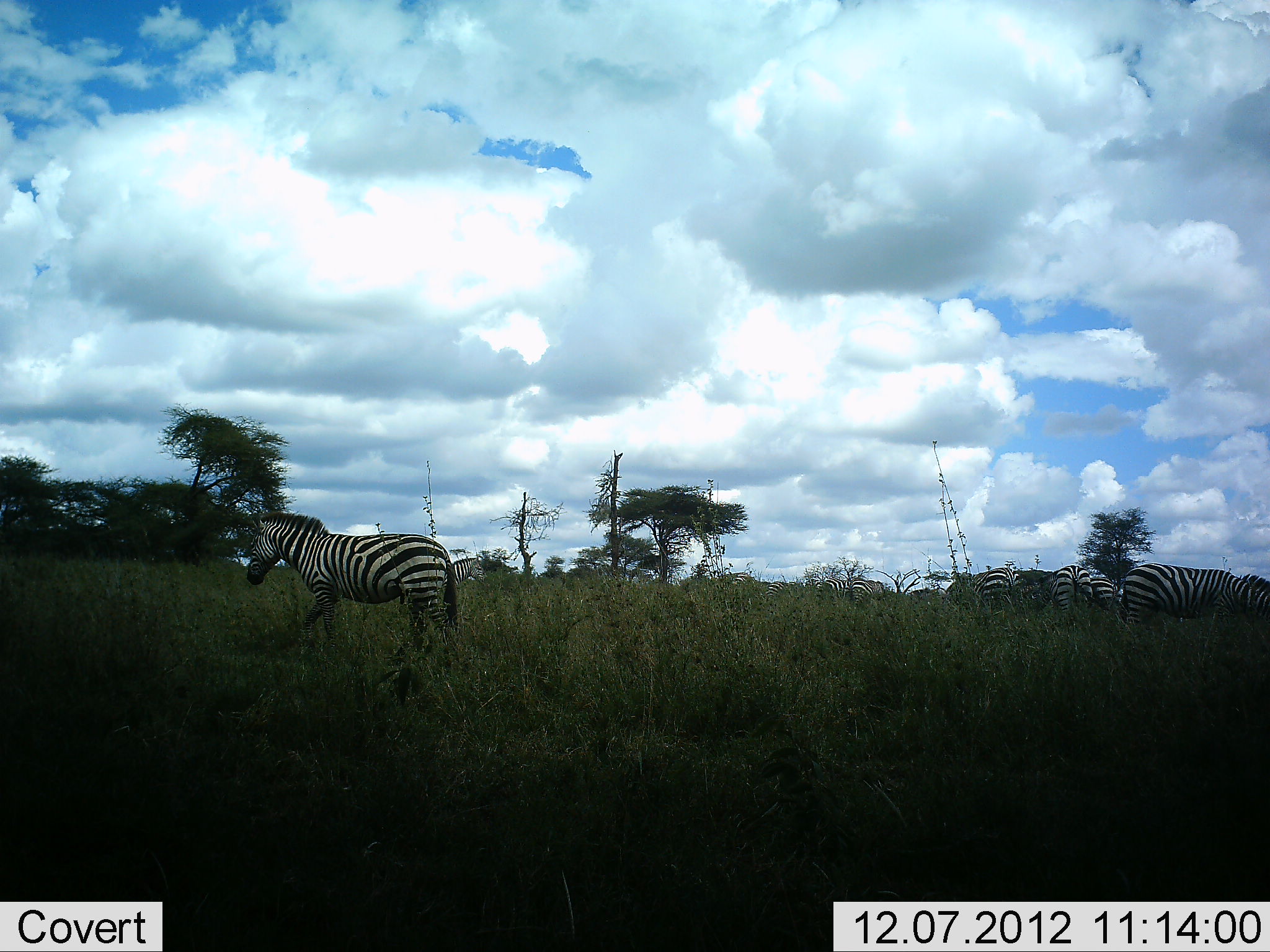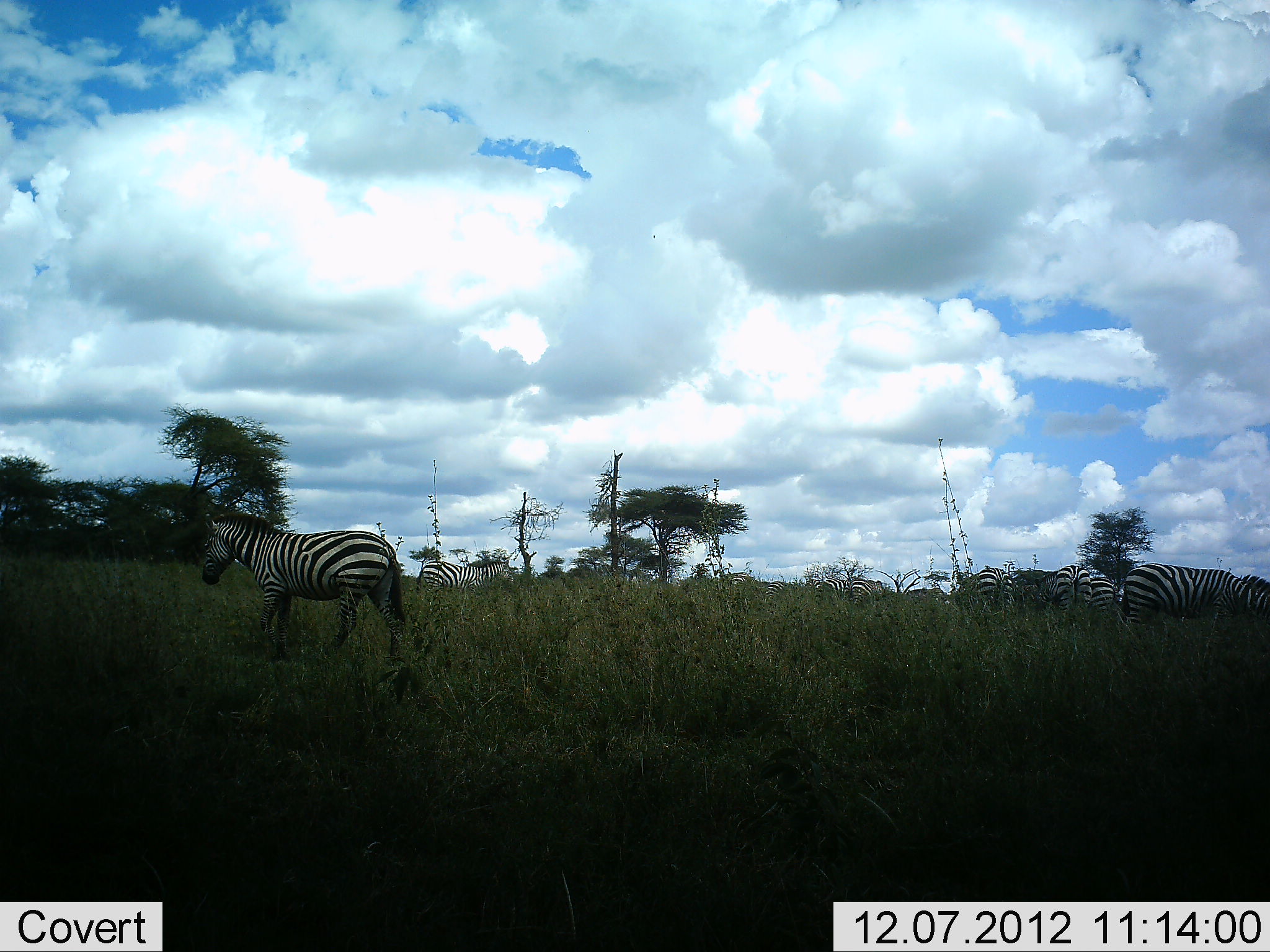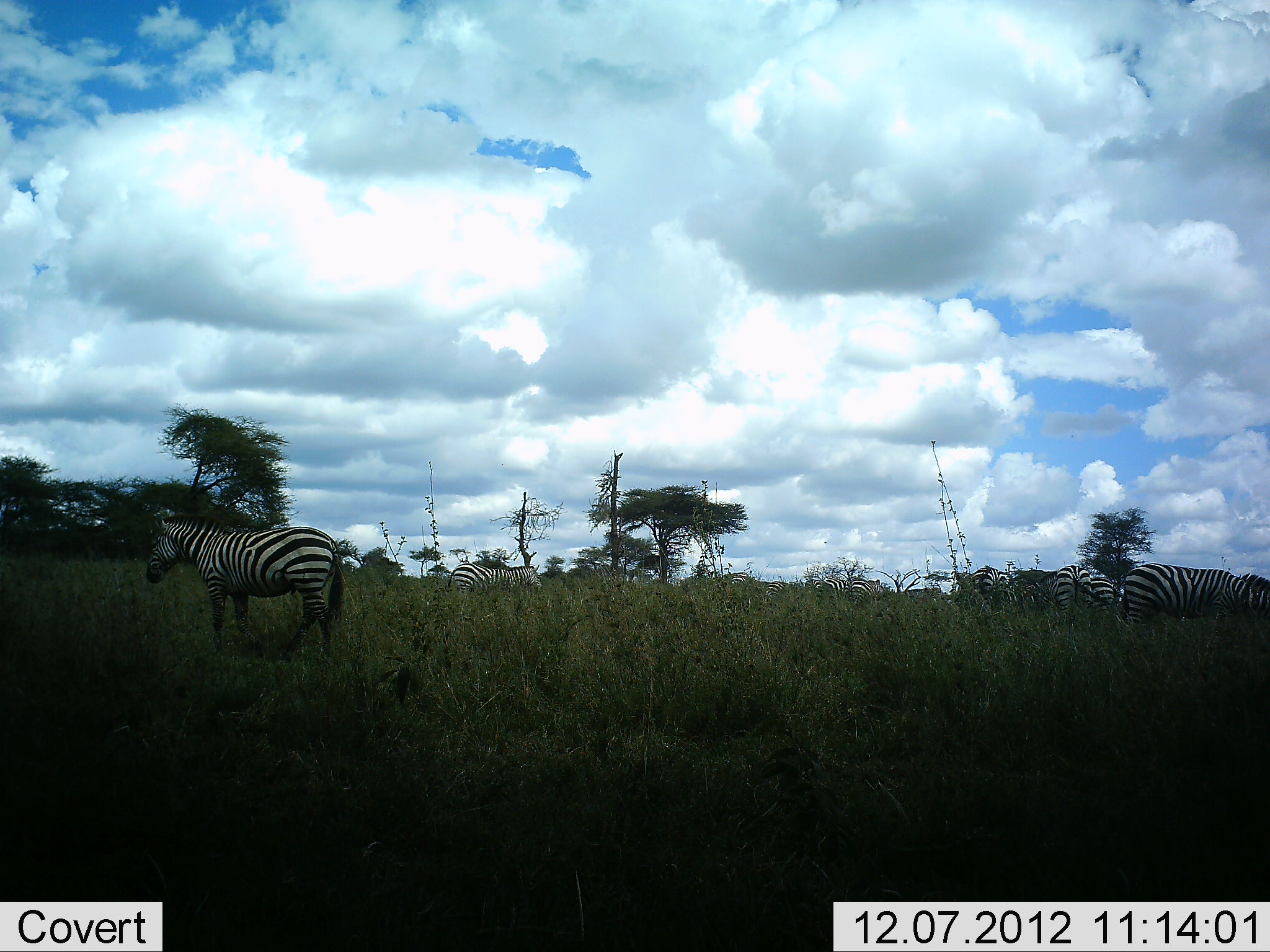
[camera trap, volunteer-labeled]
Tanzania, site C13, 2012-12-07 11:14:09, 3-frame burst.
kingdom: Animalia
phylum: Chordata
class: Mammalia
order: Perissodactyla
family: Equidae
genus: Equus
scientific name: Equus quagga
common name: plains zebra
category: zebra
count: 8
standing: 90%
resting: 0%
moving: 90%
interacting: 0%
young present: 0%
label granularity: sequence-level